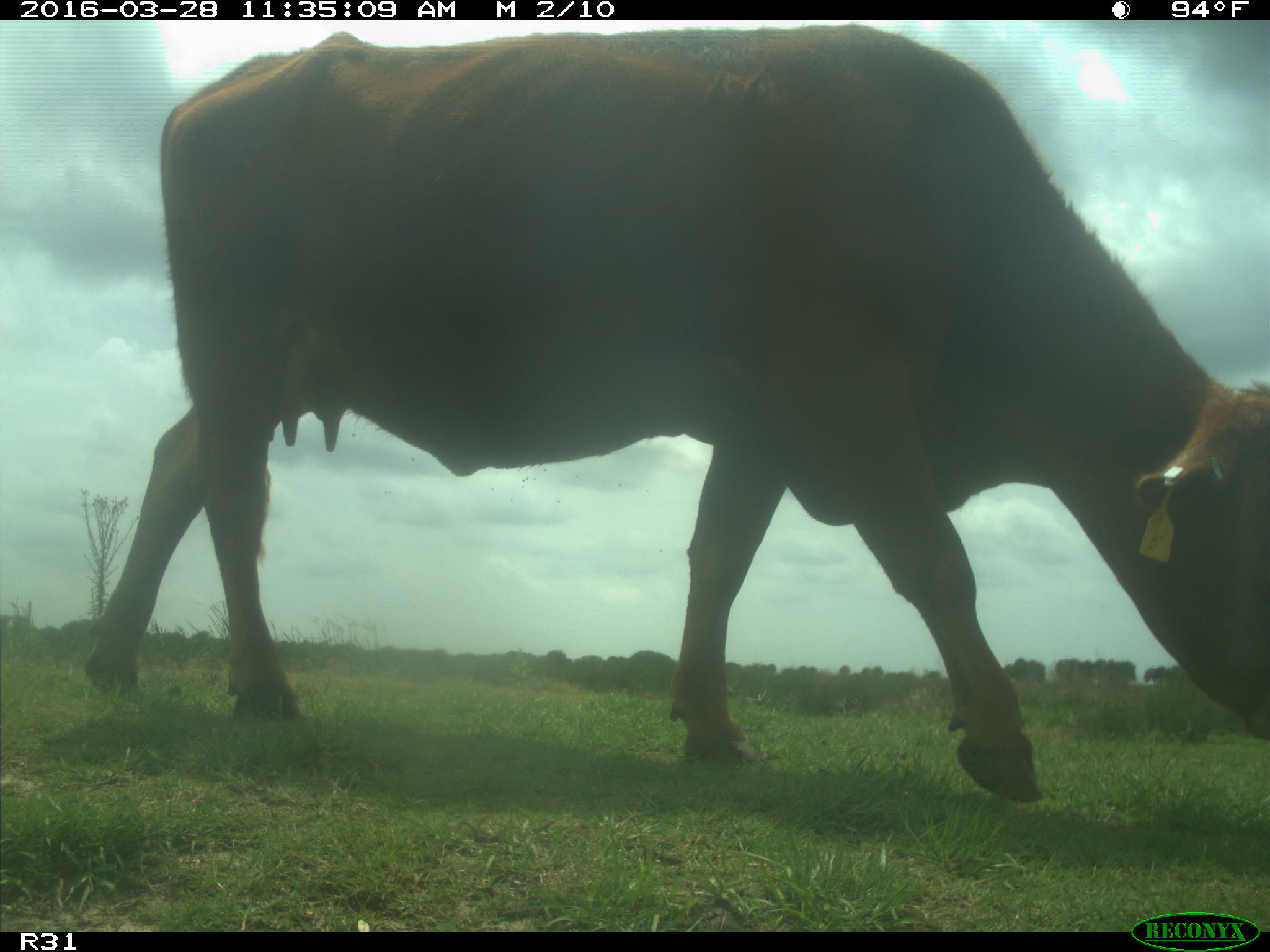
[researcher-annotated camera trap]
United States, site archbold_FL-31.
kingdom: Animalia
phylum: Chordata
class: Mammalia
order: Artiodactyla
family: Bovidae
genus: Bos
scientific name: Bos taurus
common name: domestic cow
Bos taurus (domestic cow).